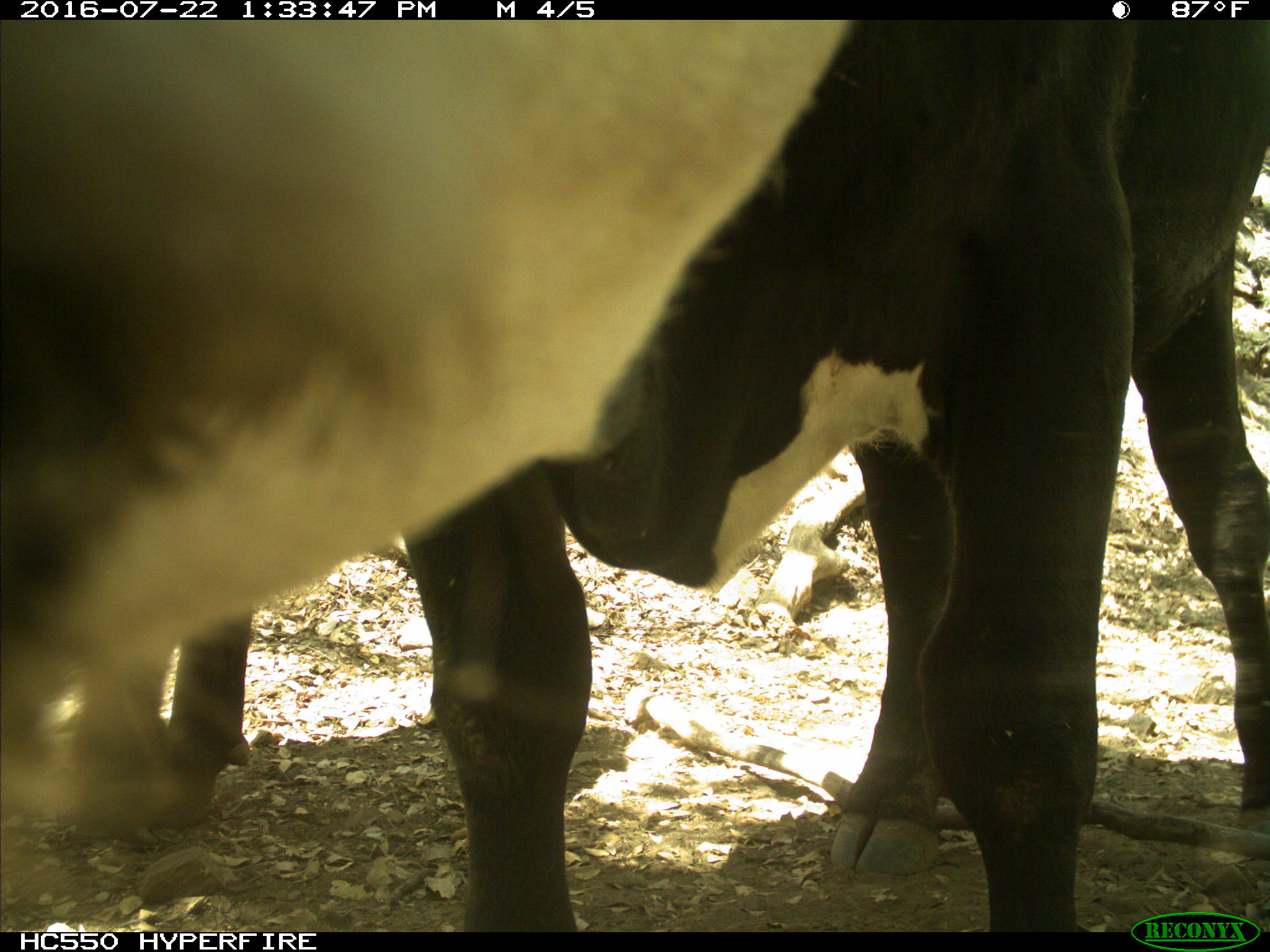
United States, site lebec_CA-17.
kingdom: Animalia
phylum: Chordata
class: Mammalia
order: Artiodactyla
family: Bovidae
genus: Bos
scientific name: Bos taurus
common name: domestic cow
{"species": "Bos taurus (domestic cow)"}